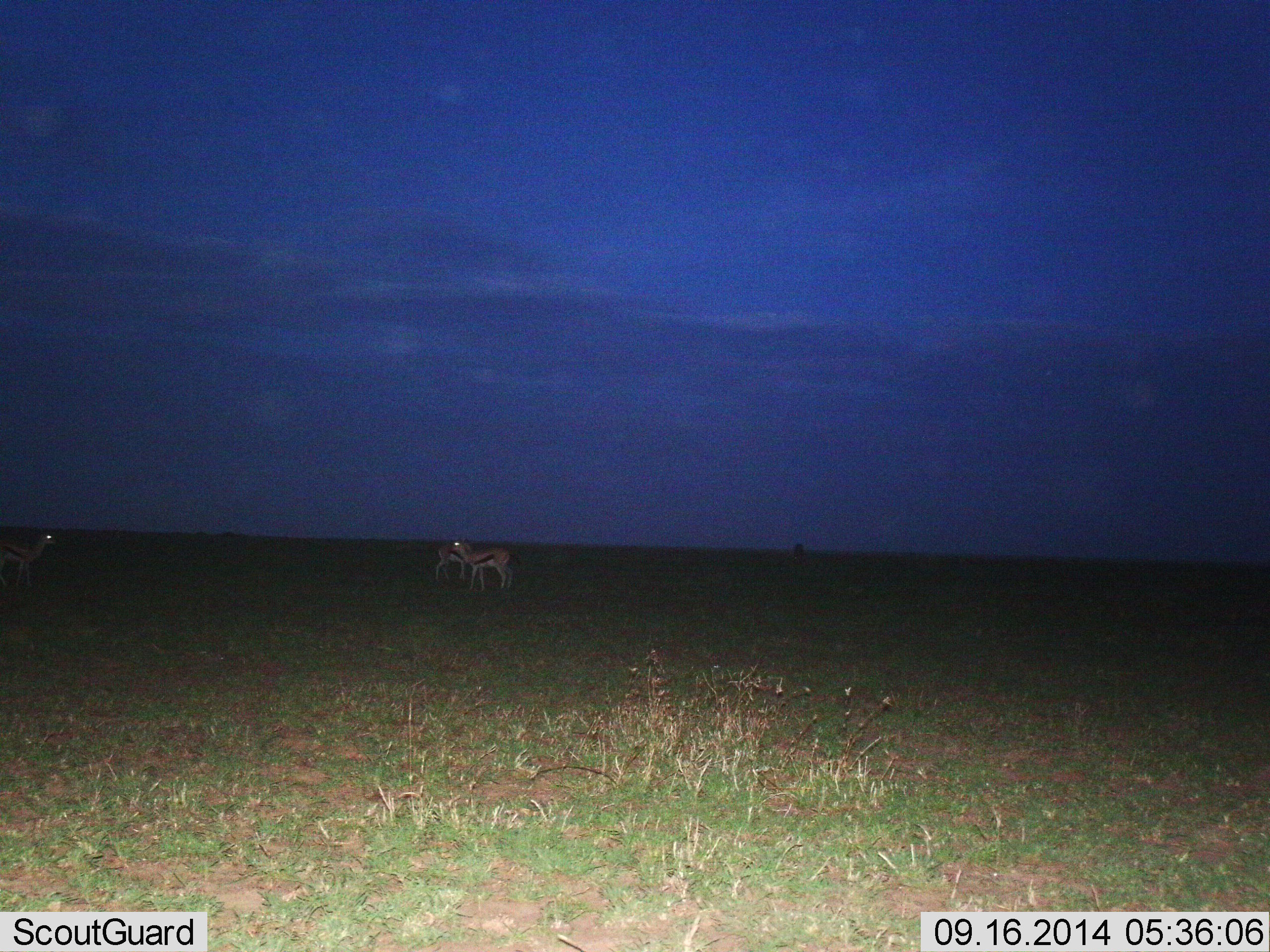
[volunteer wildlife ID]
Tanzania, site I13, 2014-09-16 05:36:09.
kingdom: Animalia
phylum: Chordata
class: Mammalia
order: Artiodactyla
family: Bovidae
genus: Eudorcas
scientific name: Eudorcas thomsonii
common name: thomson's gazelle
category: gazellethomsons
Gazellethomsons (thomson's gazelle) (Eudorcas thomsonii), count 3. Behavior (volunteer vote fractions): standing 100%, resting 0%, moving 10%, interacting 0%. Young present (vote fraction): 0%. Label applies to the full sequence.